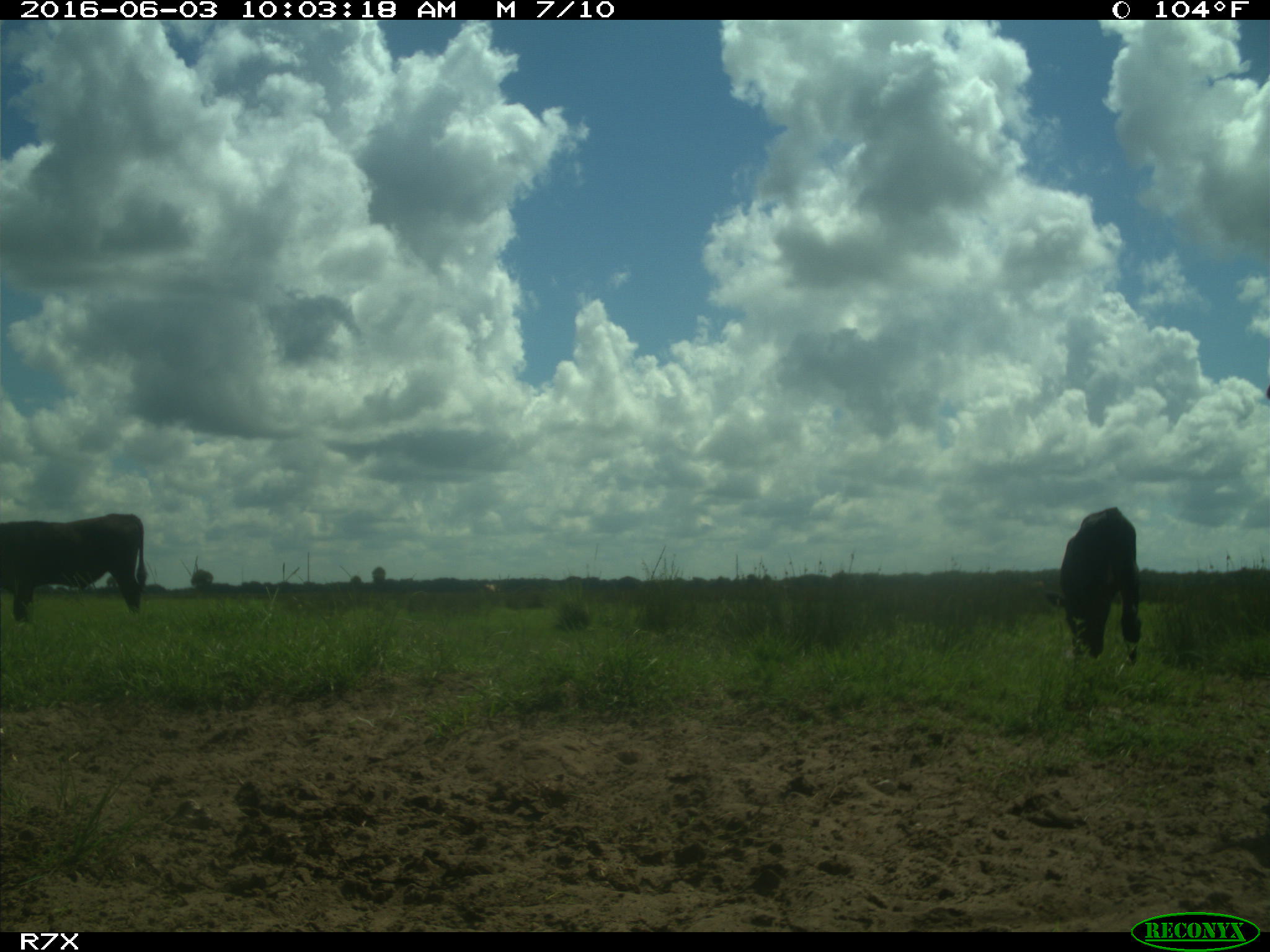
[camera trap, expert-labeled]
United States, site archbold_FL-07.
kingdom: Animalia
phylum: Chordata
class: Mammalia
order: Artiodactyla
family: Bovidae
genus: Bos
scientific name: Bos taurus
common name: domestic cow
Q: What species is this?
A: Bos taurus (domestic cow).